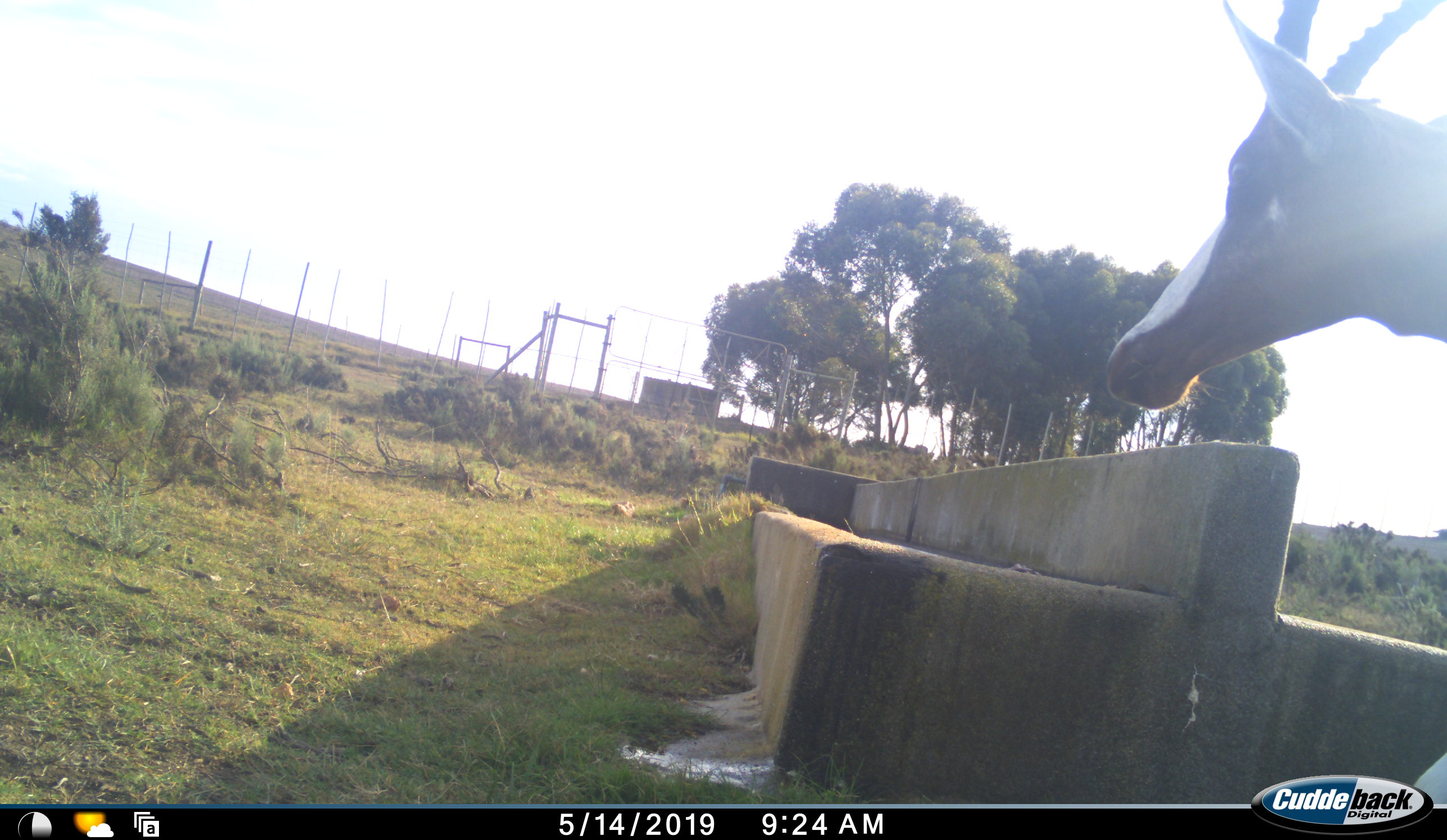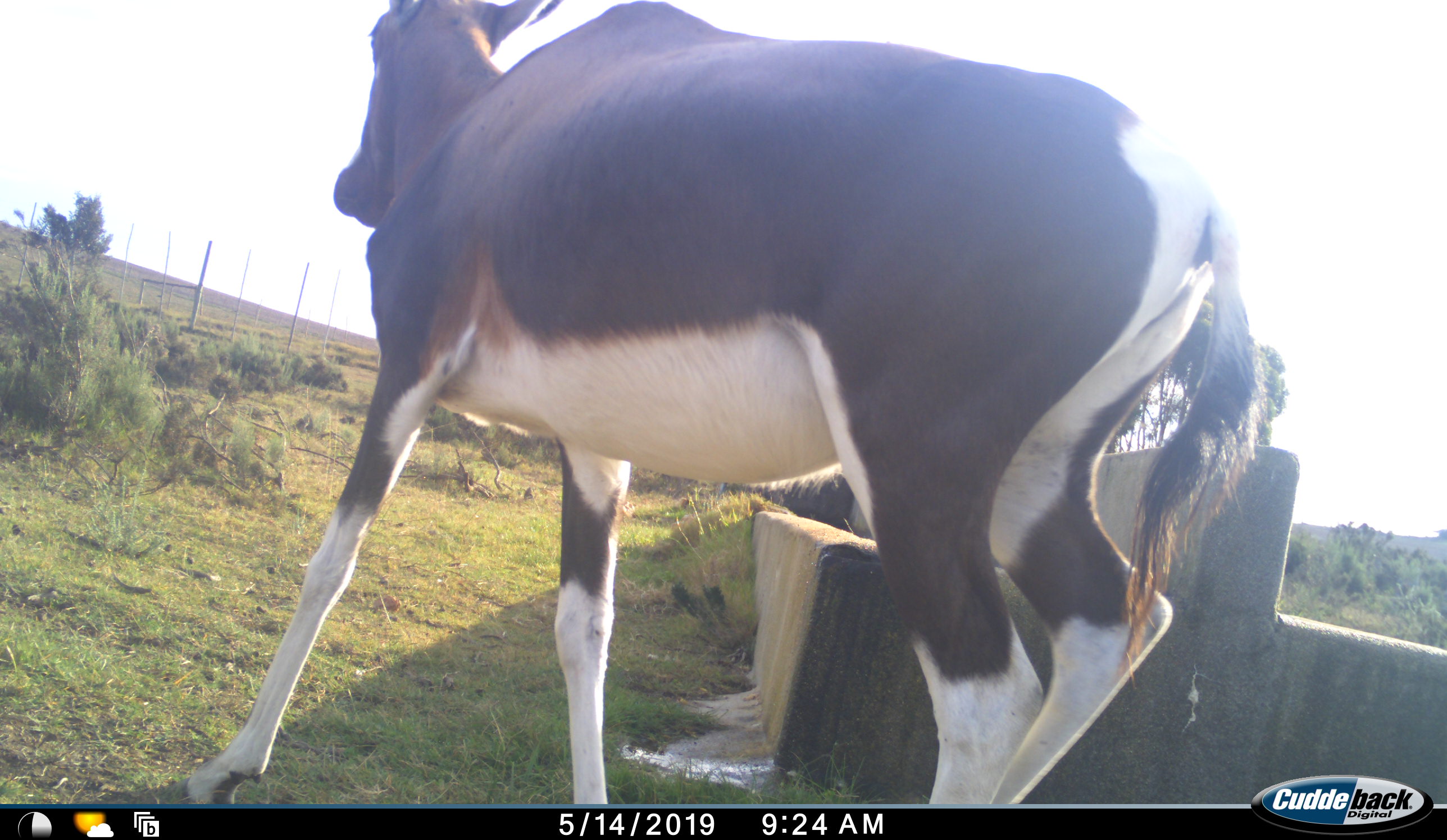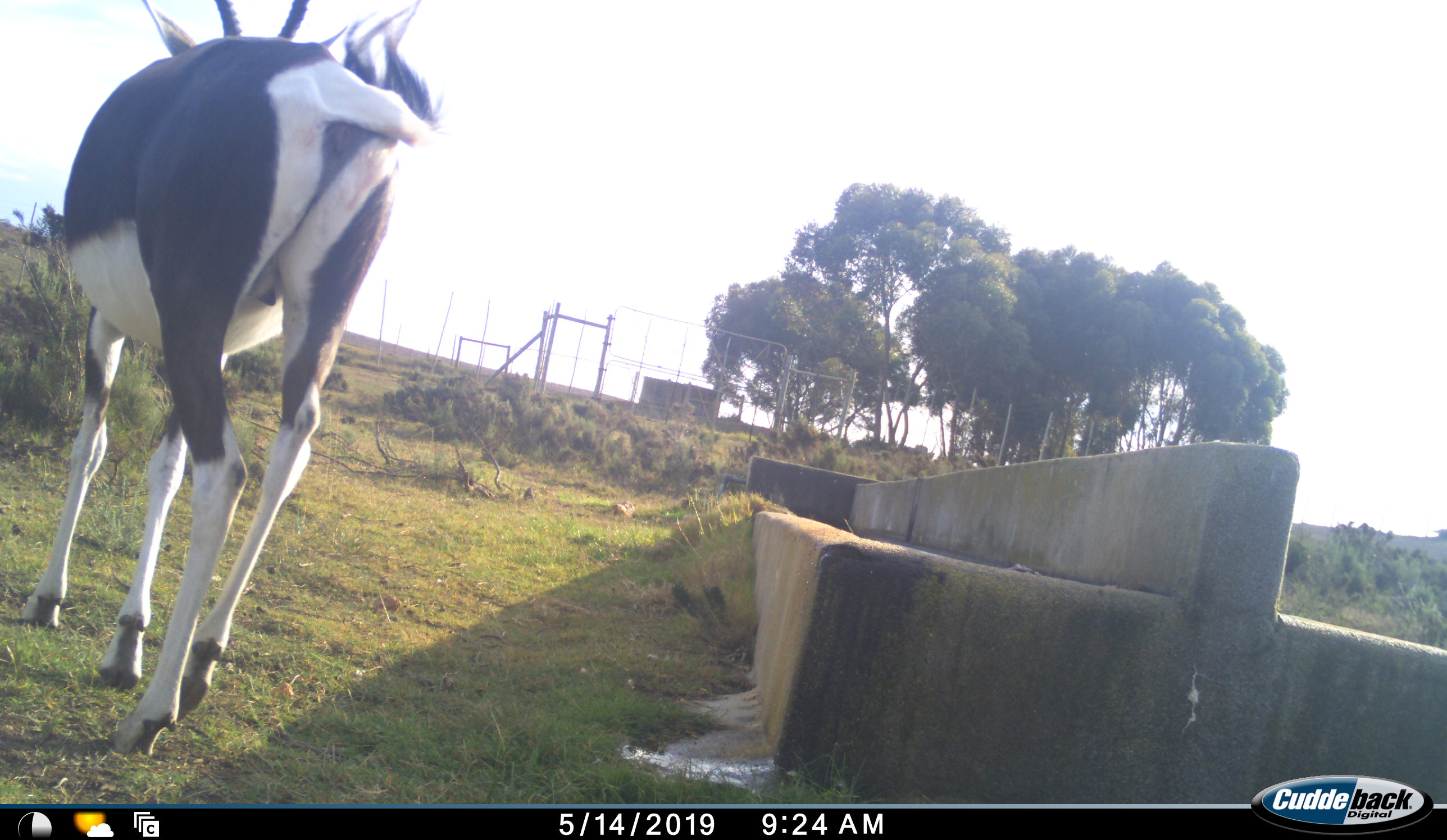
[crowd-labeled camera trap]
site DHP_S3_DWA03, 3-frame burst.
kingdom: Animalia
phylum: Chordata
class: Mammalia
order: Artiodactyla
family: Bovidae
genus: Damaliscus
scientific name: Damaliscus pygargus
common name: bontebok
Bontebok (Damaliscus pygargus), count 1. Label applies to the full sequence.